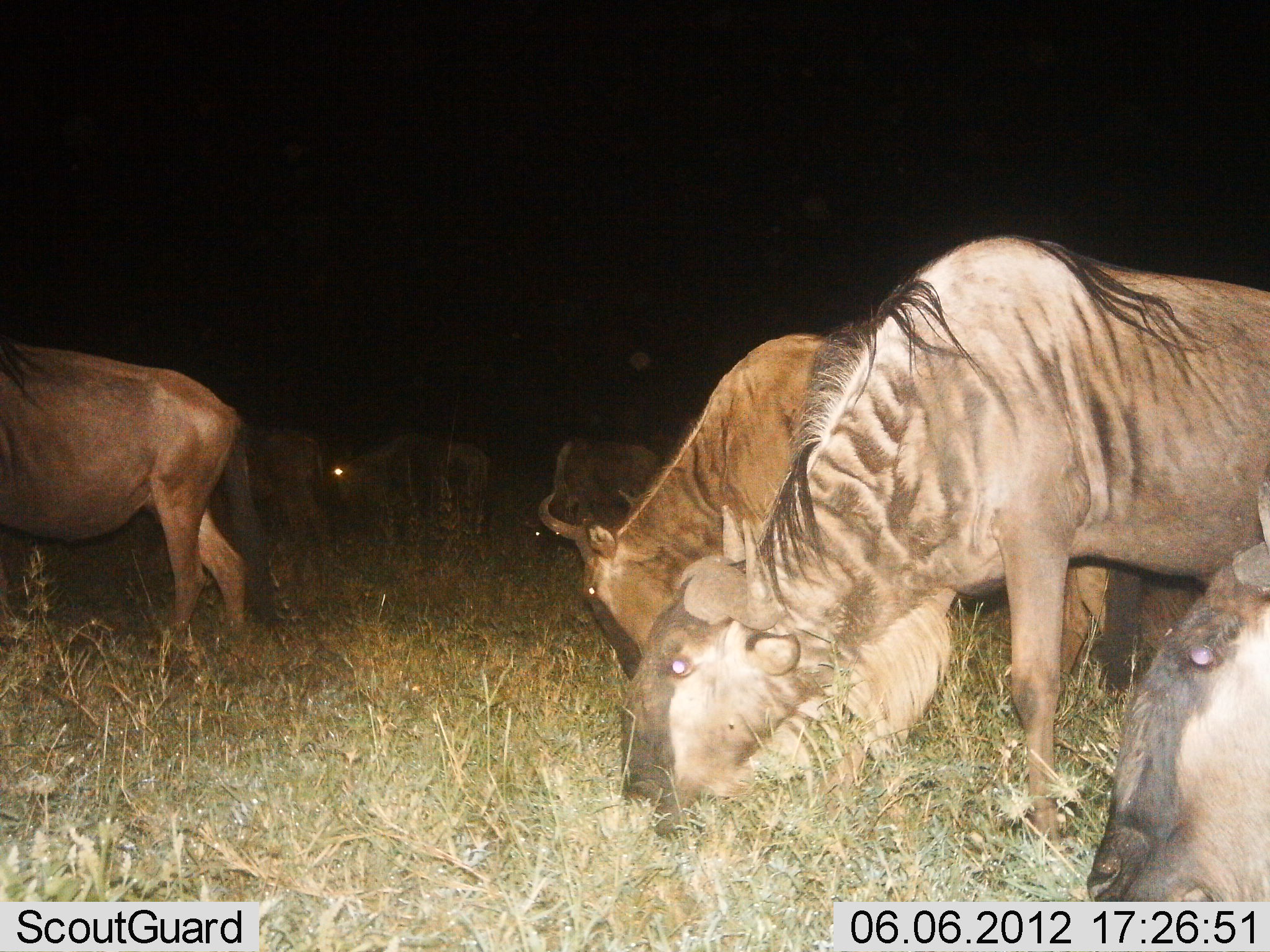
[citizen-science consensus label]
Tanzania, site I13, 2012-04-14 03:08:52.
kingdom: Animalia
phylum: Chordata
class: Mammalia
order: Artiodactyla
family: Bovidae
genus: Connochaetes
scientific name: Connochaetes taurinus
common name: blue wildebeest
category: wildebeest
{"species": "wildebeest (blue wildebeest) (Connochaetes taurinus)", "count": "7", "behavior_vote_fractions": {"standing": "67%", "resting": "8%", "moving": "17%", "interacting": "8%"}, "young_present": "0%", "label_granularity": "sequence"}